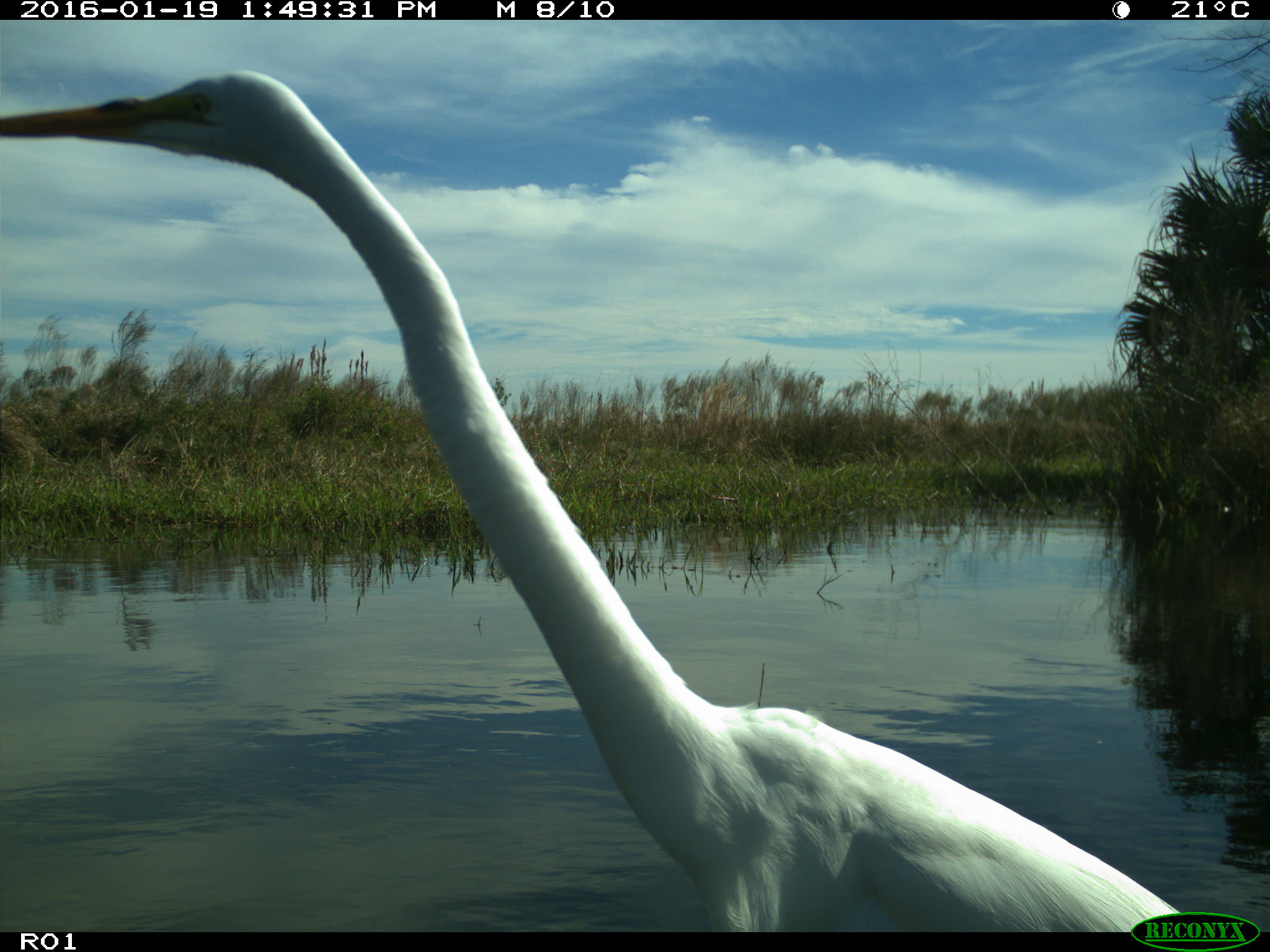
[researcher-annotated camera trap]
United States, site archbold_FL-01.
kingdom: Animalia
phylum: Chordata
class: Aves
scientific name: Aves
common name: birds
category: unidentified bird